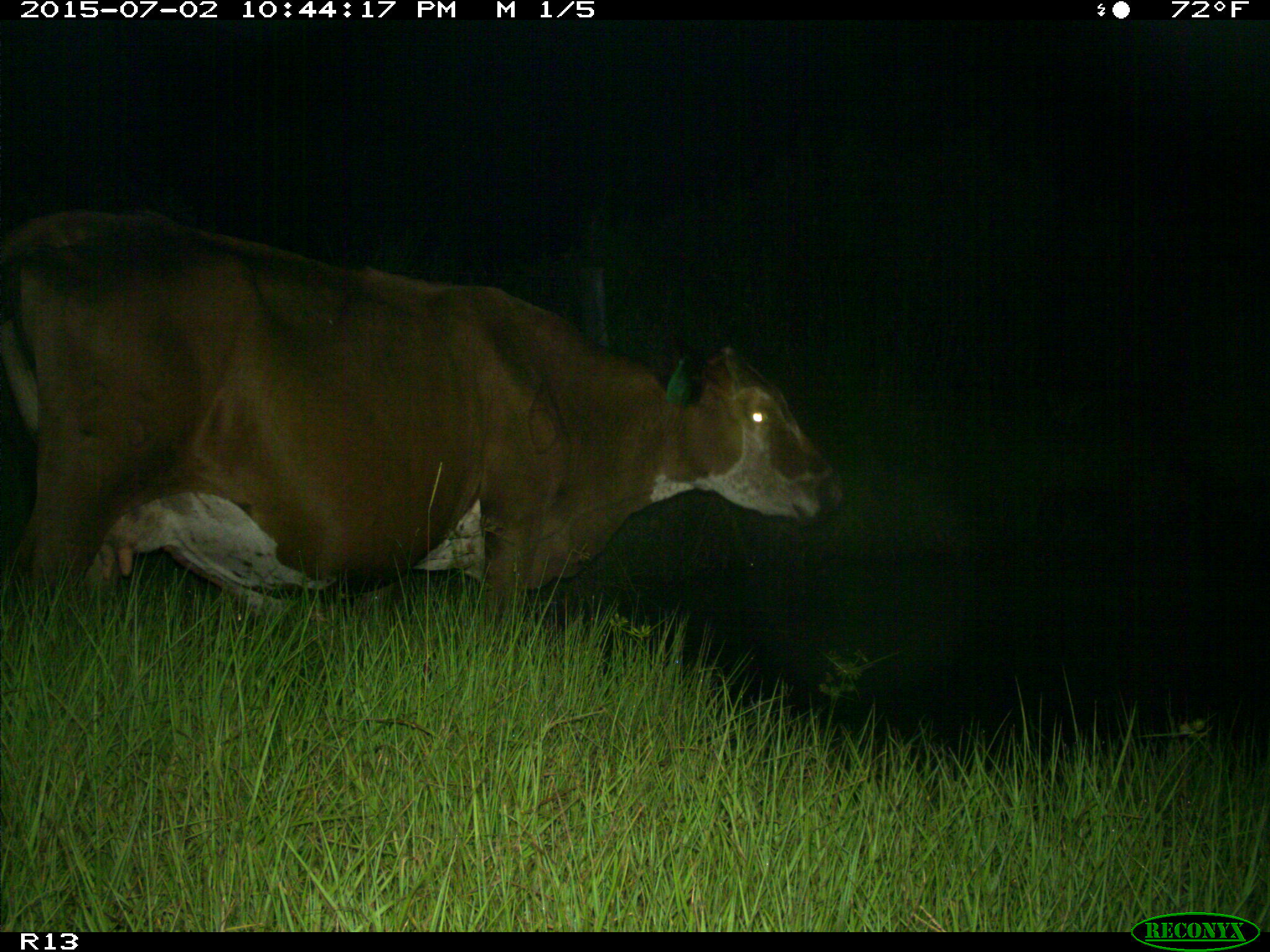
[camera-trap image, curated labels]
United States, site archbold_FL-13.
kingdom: Animalia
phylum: Chordata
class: Mammalia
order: Artiodactyla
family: Bovidae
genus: Bos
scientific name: Bos taurus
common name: domestic cow